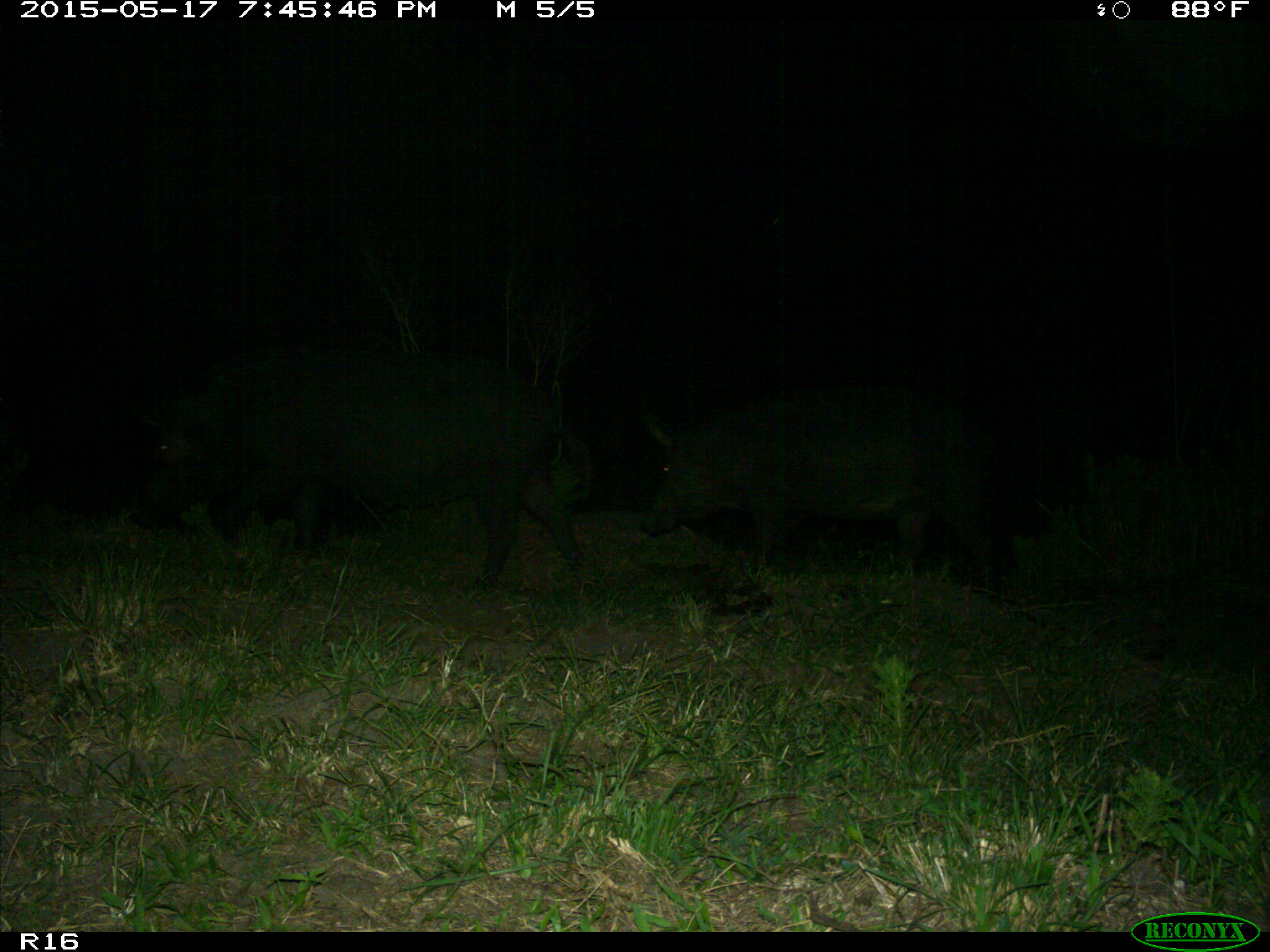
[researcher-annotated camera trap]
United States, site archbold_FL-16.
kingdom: Animalia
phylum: Chordata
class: Mammalia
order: Artiodactyla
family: Suidae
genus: Sus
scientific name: Sus scrofa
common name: wild boar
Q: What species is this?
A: Sus scrofa (wild boar).